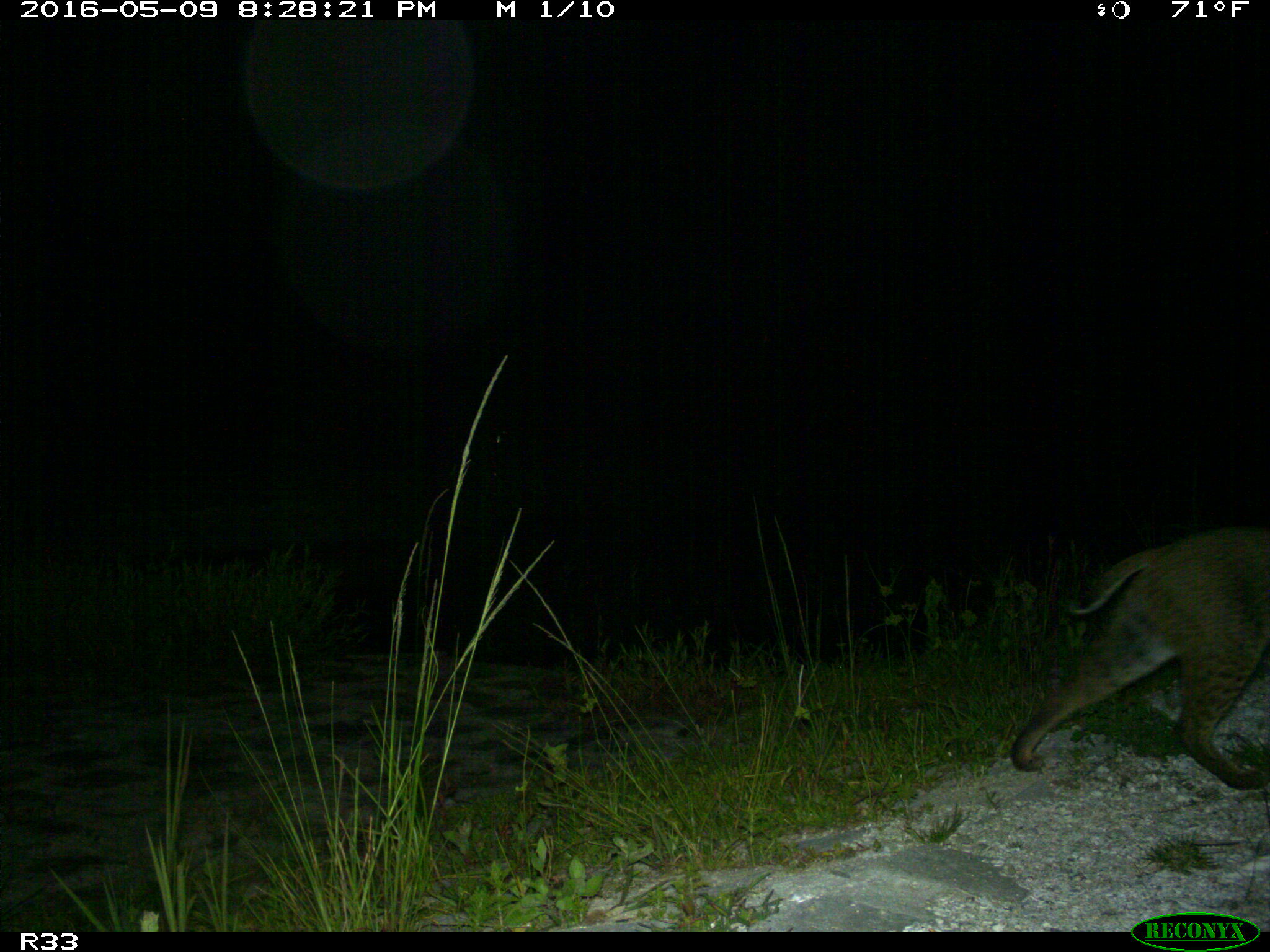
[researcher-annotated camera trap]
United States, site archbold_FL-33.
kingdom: Animalia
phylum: Chordata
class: Mammalia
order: Carnivora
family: Felidae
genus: Lynx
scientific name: Lynx rufus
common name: bobcat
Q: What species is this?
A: Lynx rufus (bobcat).